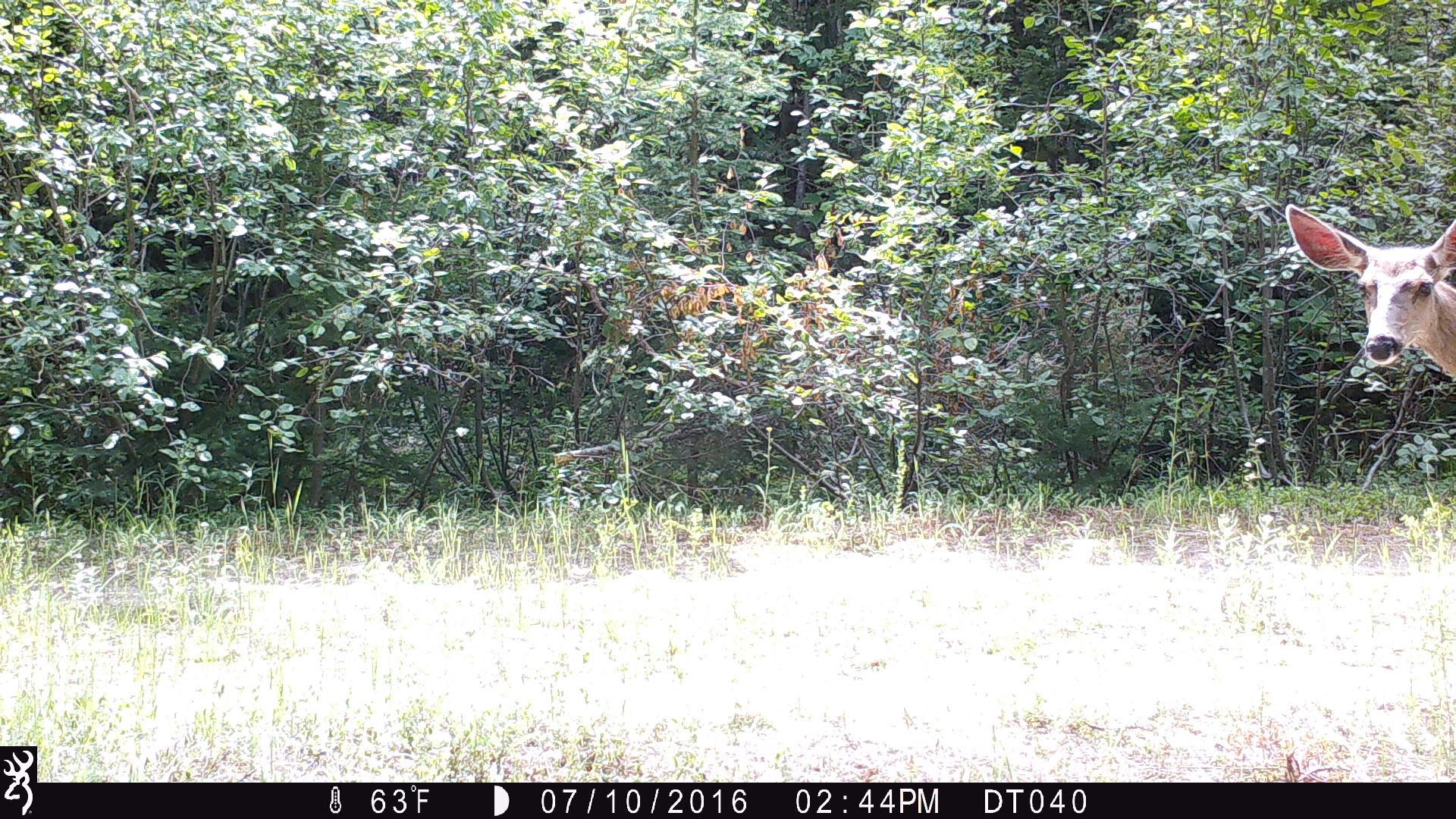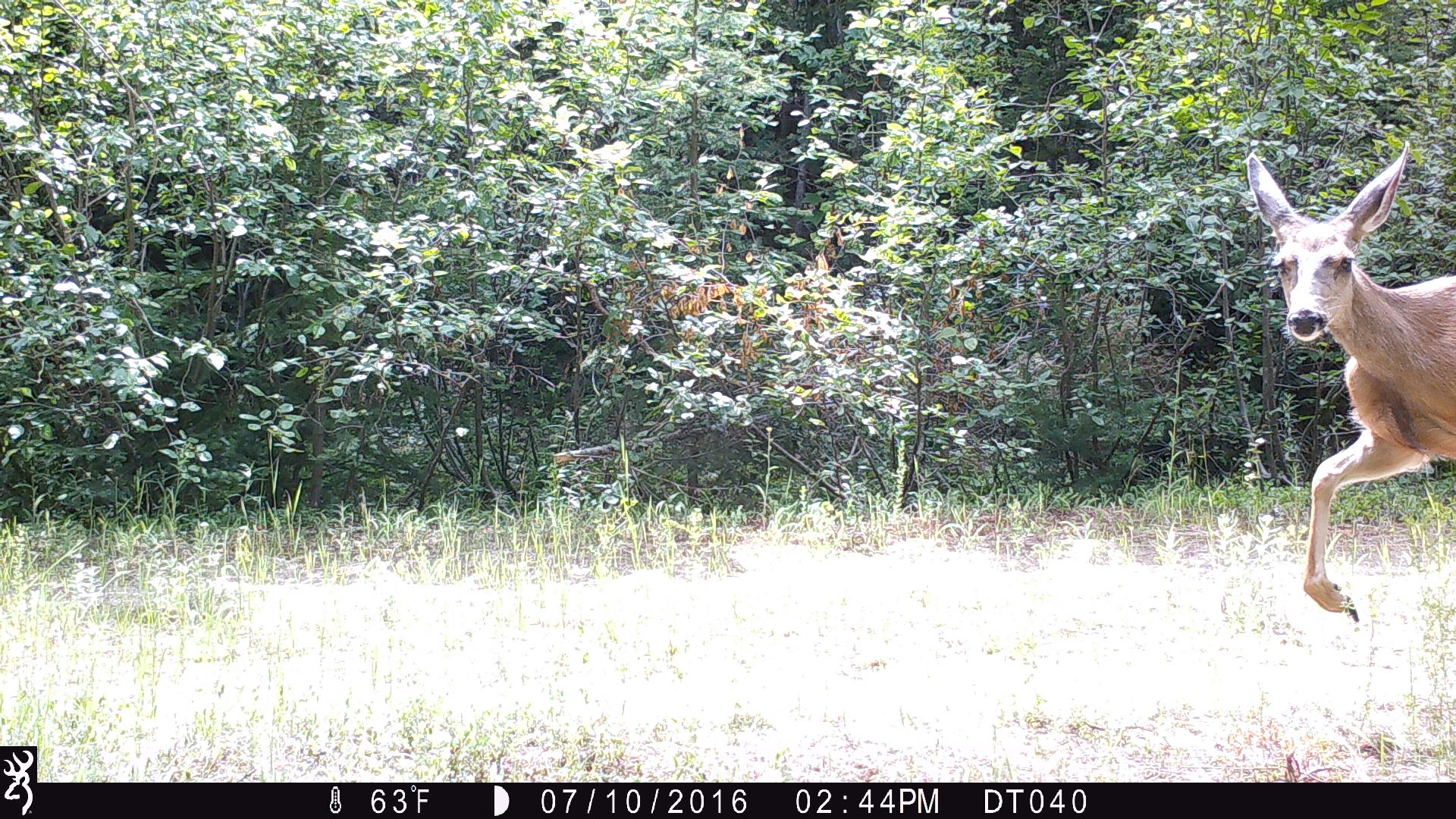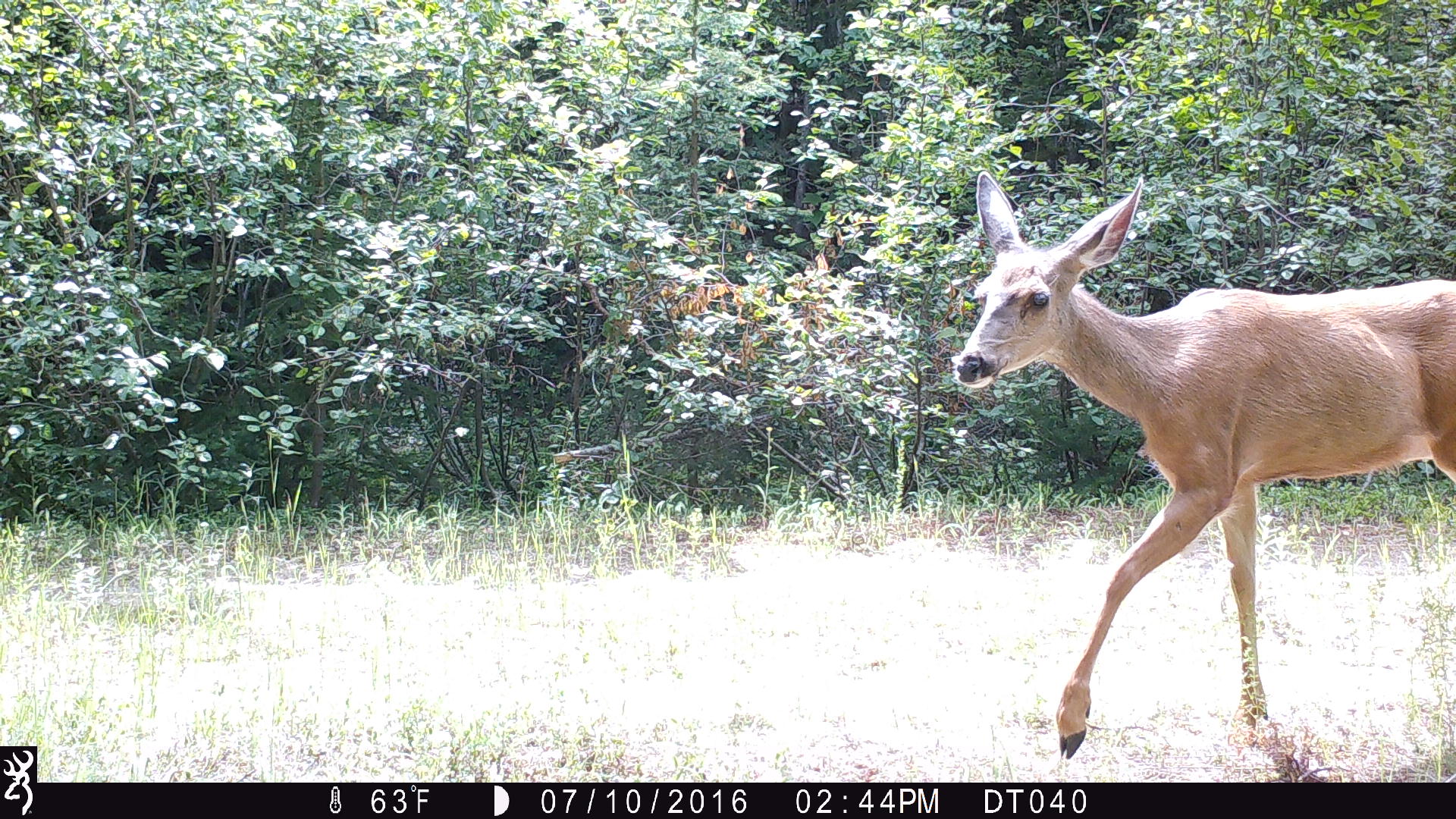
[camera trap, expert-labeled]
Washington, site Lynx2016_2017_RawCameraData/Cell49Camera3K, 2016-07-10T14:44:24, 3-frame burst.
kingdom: Animalia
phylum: Chordata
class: Mammalia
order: Artiodactyla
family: Cervidae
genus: Odocoileus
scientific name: Odocoileus virginianus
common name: white-tailed deer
Odocoileus virginianus (white-tailed deer). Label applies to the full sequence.